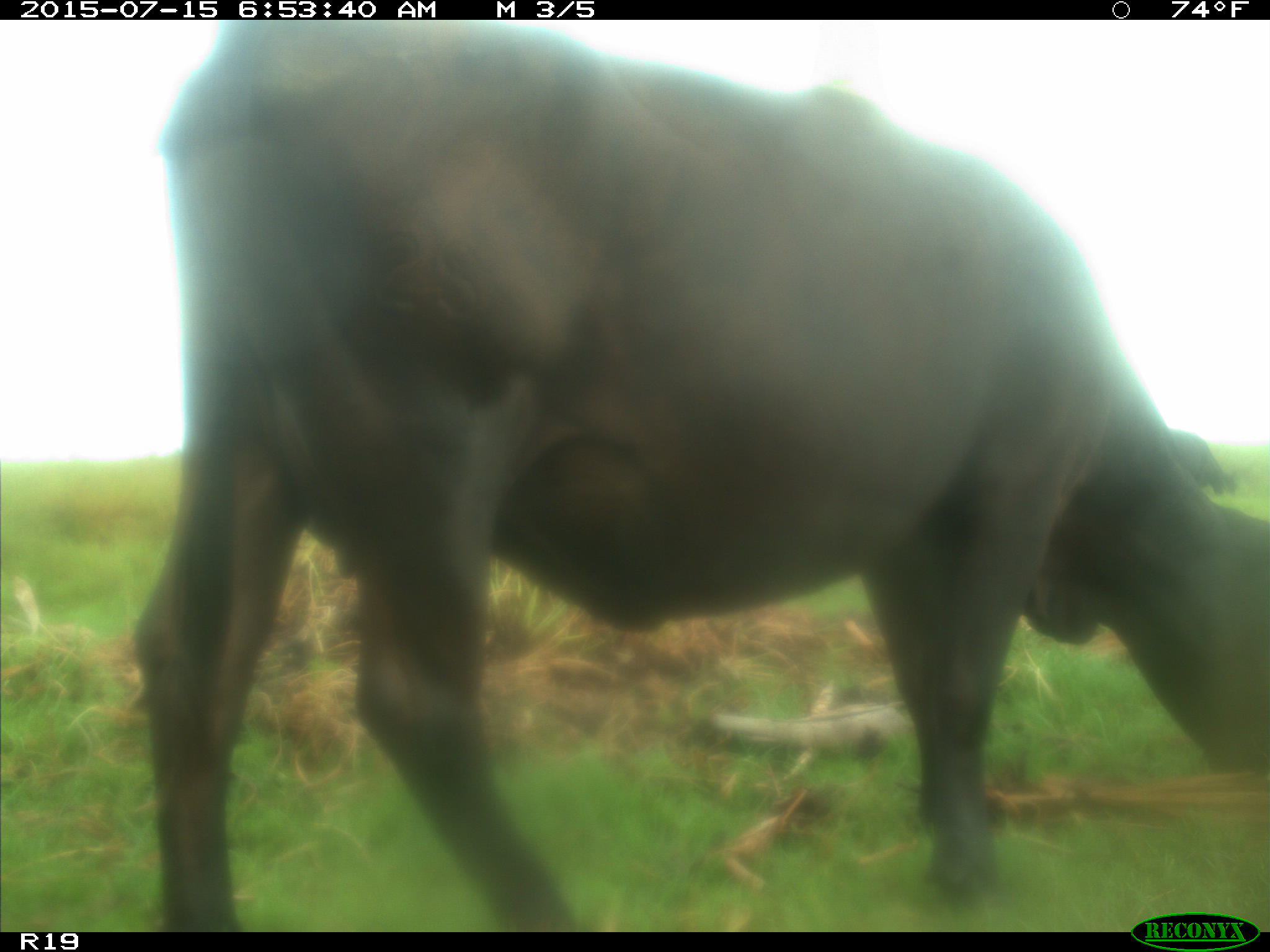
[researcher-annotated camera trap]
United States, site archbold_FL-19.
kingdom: Animalia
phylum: Chordata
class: Mammalia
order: Artiodactyla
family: Bovidae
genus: Bos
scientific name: Bos taurus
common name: domestic cow